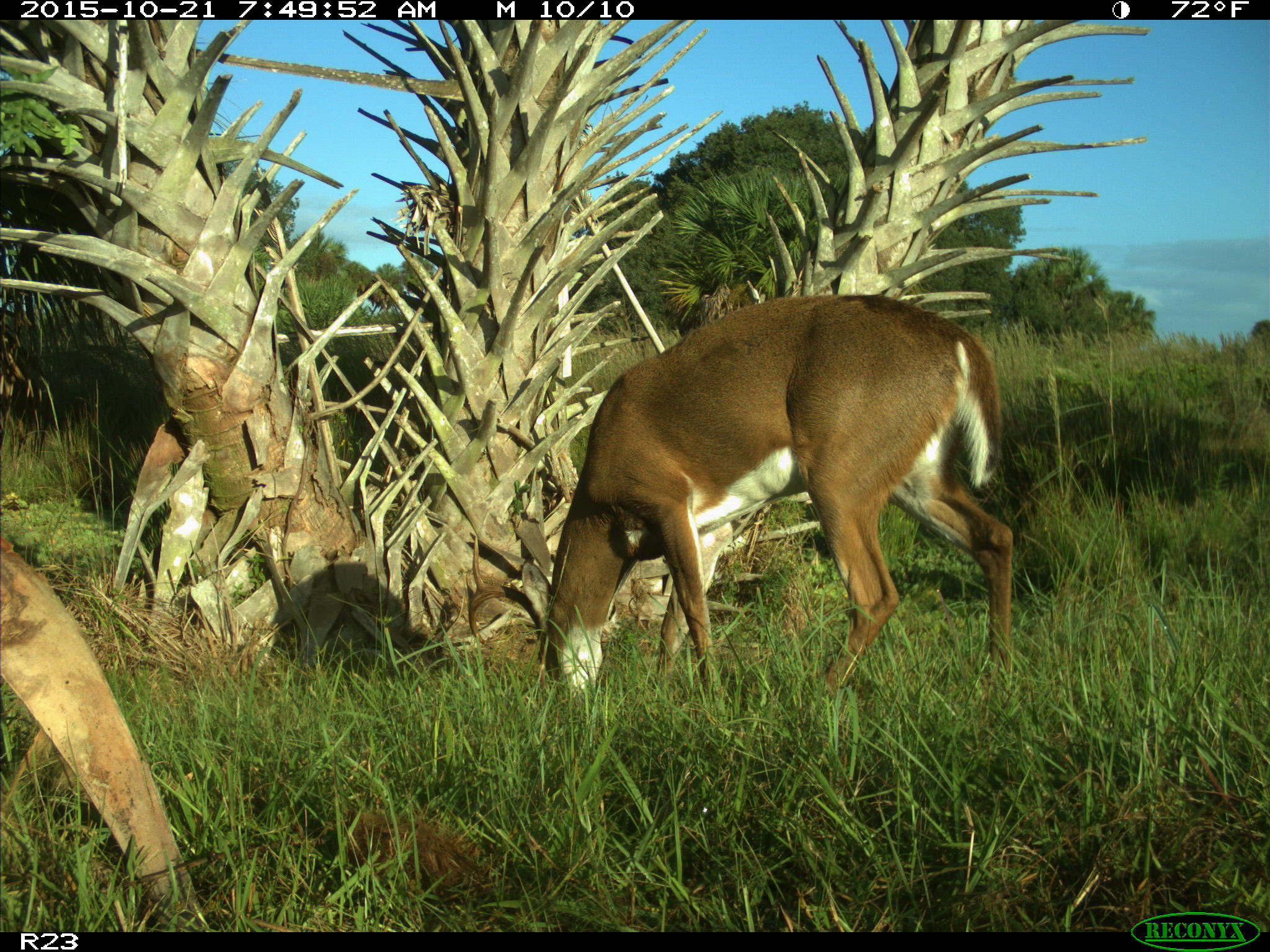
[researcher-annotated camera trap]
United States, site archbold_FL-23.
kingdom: Animalia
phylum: Chordata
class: Mammalia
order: Artiodactyla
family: Cervidae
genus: Odocoileus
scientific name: Odocoileus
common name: deer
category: unidentified deer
Unidentified deer (deer) (Odocoileus).